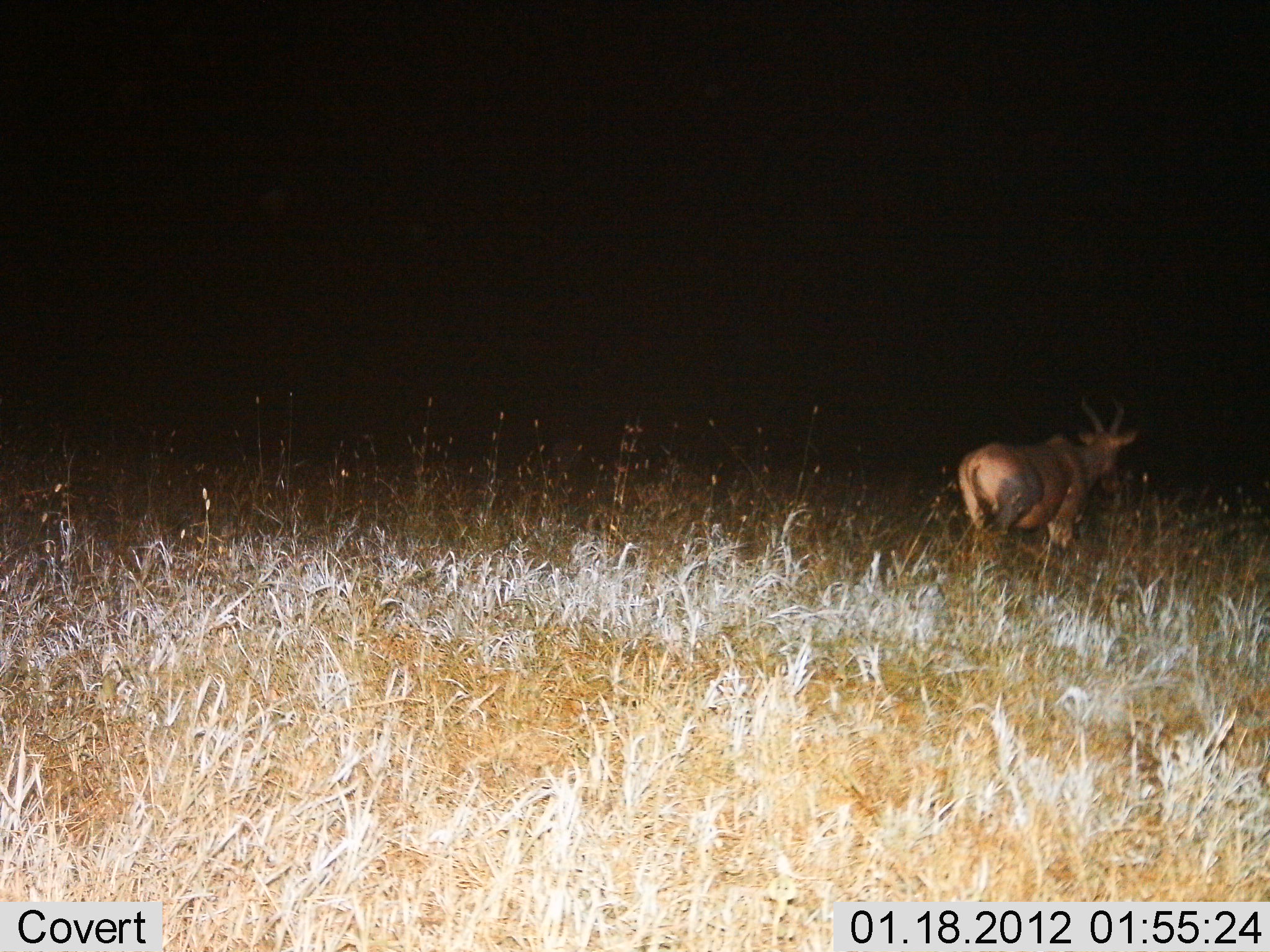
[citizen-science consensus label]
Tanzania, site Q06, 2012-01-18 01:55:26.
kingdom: Animalia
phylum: Chordata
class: Mammalia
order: Artiodactyla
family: Bovidae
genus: Damaliscus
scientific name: Damaliscus lunatus jimela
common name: topi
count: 1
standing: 26%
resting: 0%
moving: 78%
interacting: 0%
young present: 0%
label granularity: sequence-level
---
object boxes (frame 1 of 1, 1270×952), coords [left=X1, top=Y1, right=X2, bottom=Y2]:
animal: [left=957, top=394, right=1139, bottom=561]